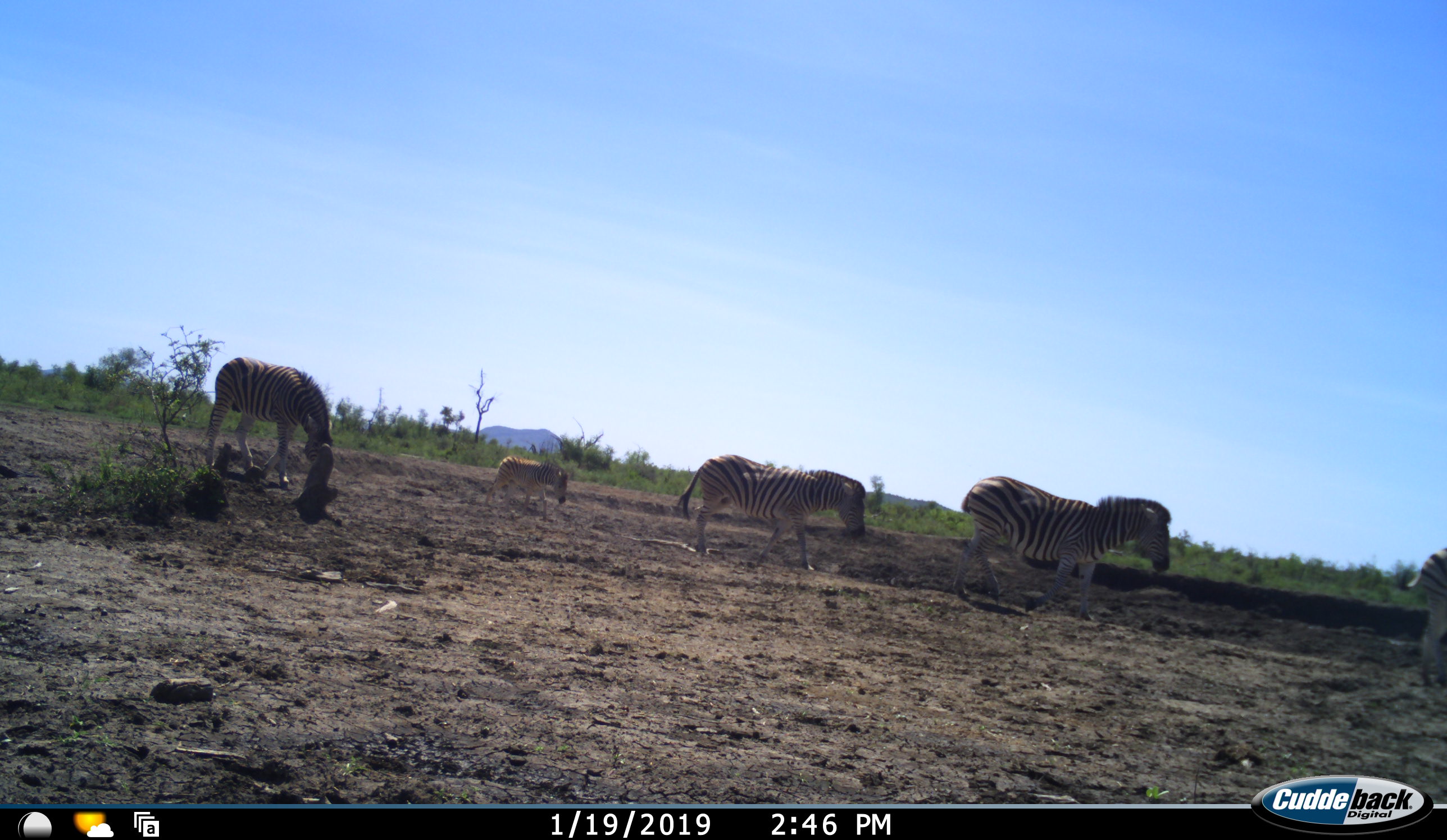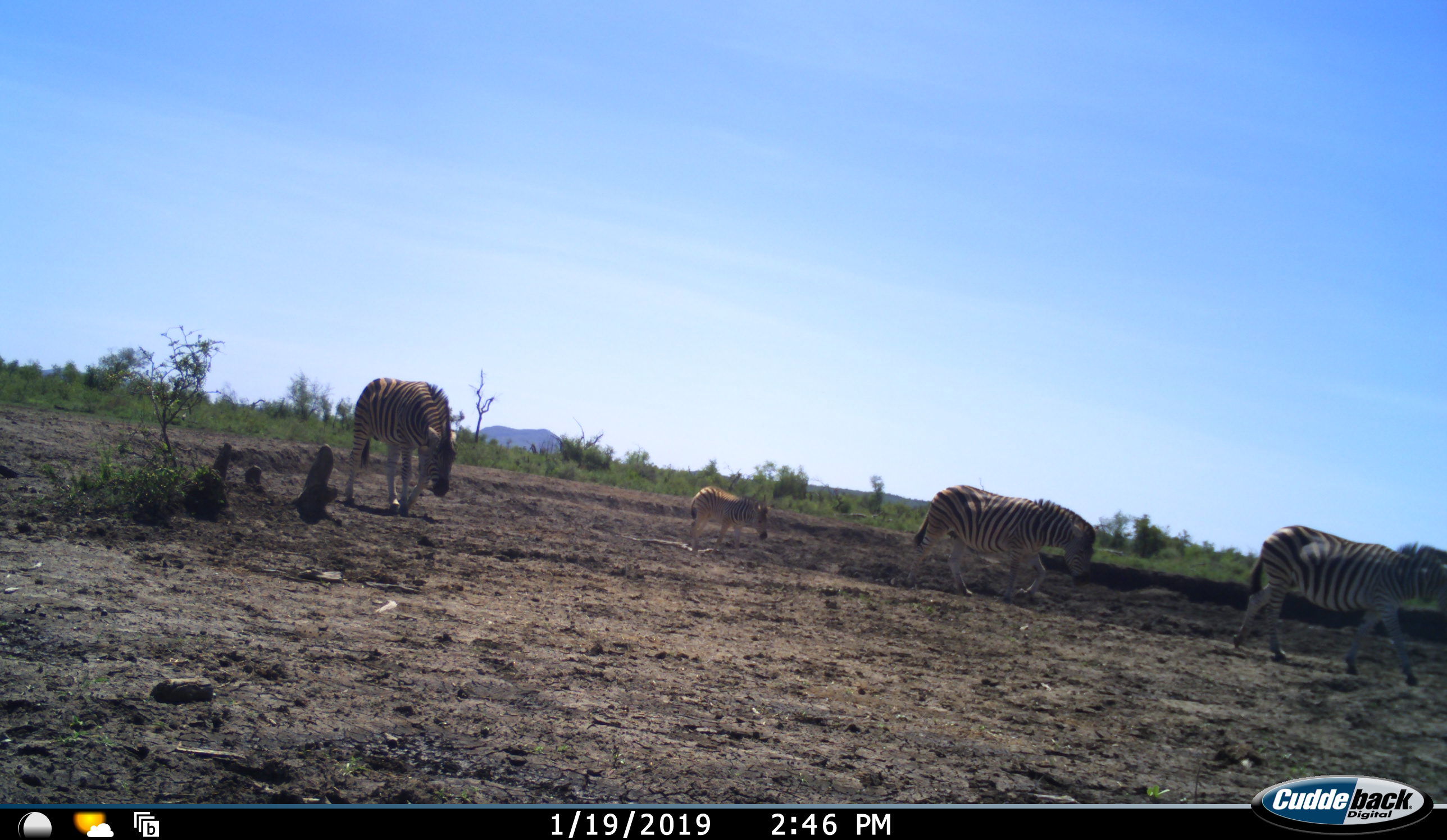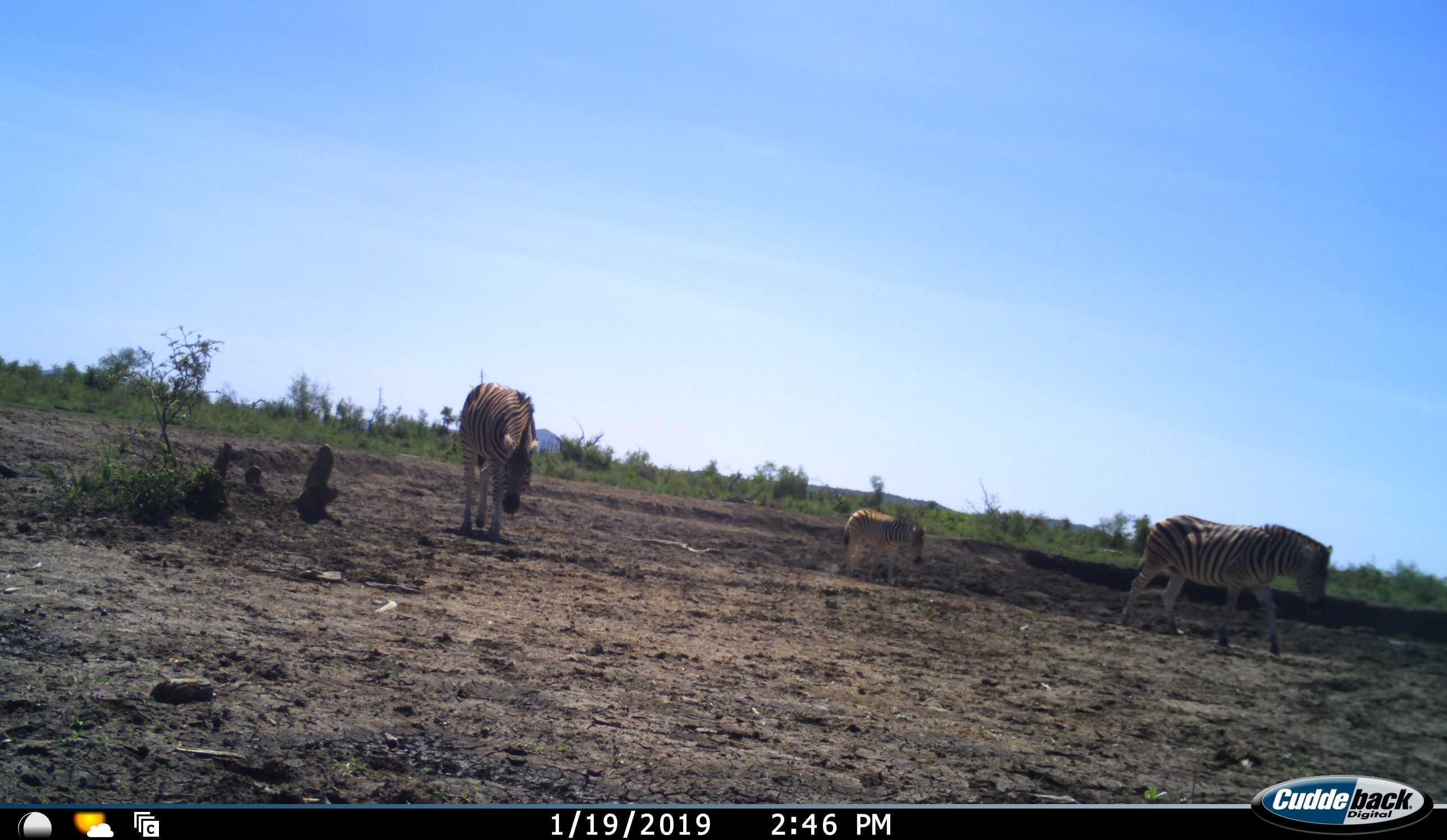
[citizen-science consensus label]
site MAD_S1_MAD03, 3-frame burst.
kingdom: Animalia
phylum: Chordata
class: Mammalia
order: Perissodactyla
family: Equidae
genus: Equus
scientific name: Equus quagga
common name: plains zebra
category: zebraplains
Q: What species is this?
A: Zebraplains (plains zebra) (Equus quagga).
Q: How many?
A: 5.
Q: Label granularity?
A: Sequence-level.